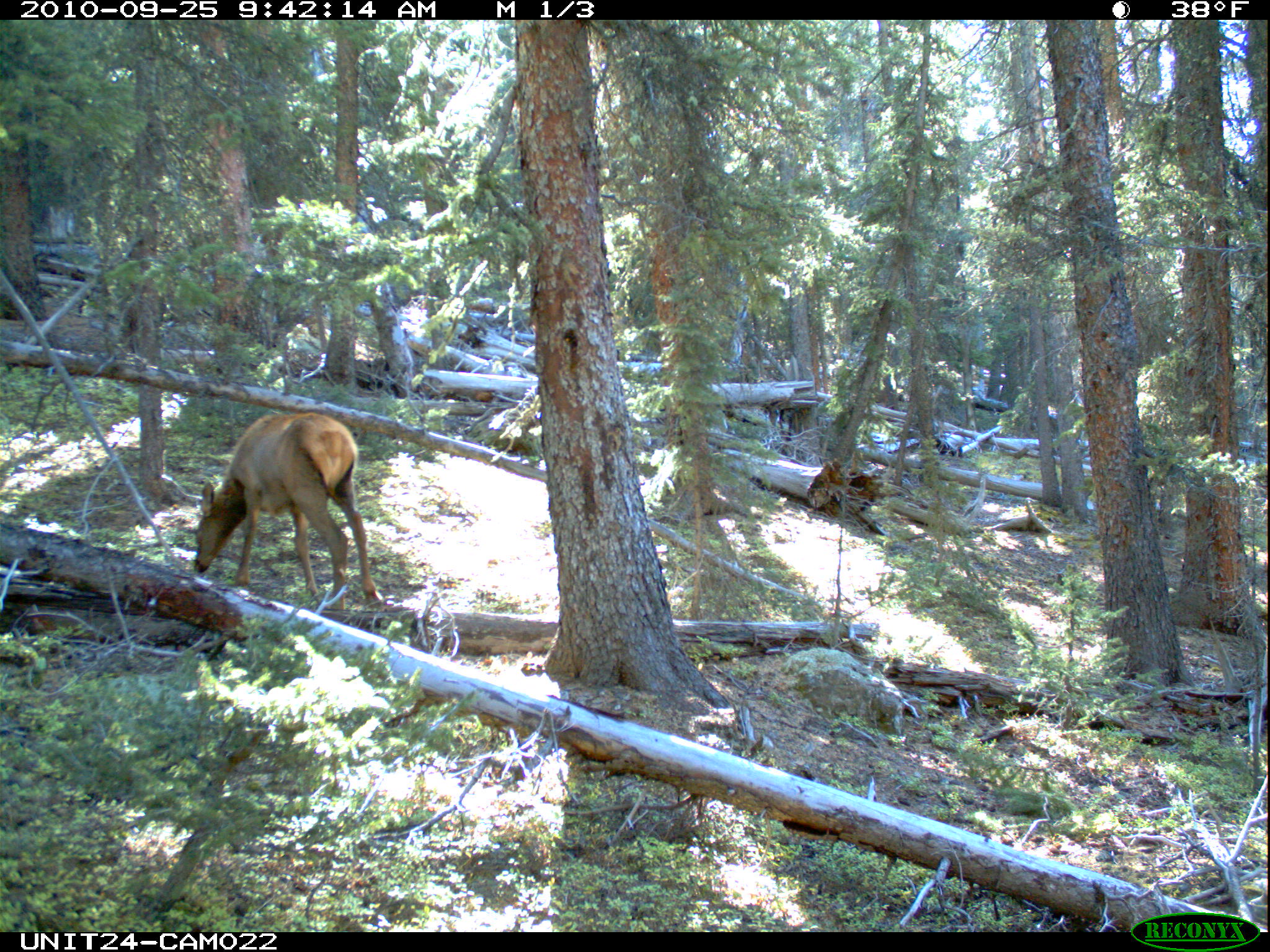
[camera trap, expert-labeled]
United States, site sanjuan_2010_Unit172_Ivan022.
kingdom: Animalia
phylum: Chordata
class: Mammalia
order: Artiodactyla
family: Cervidae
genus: Cervus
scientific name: Cervus elaphus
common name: red deer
Cervus elaphus (red deer).